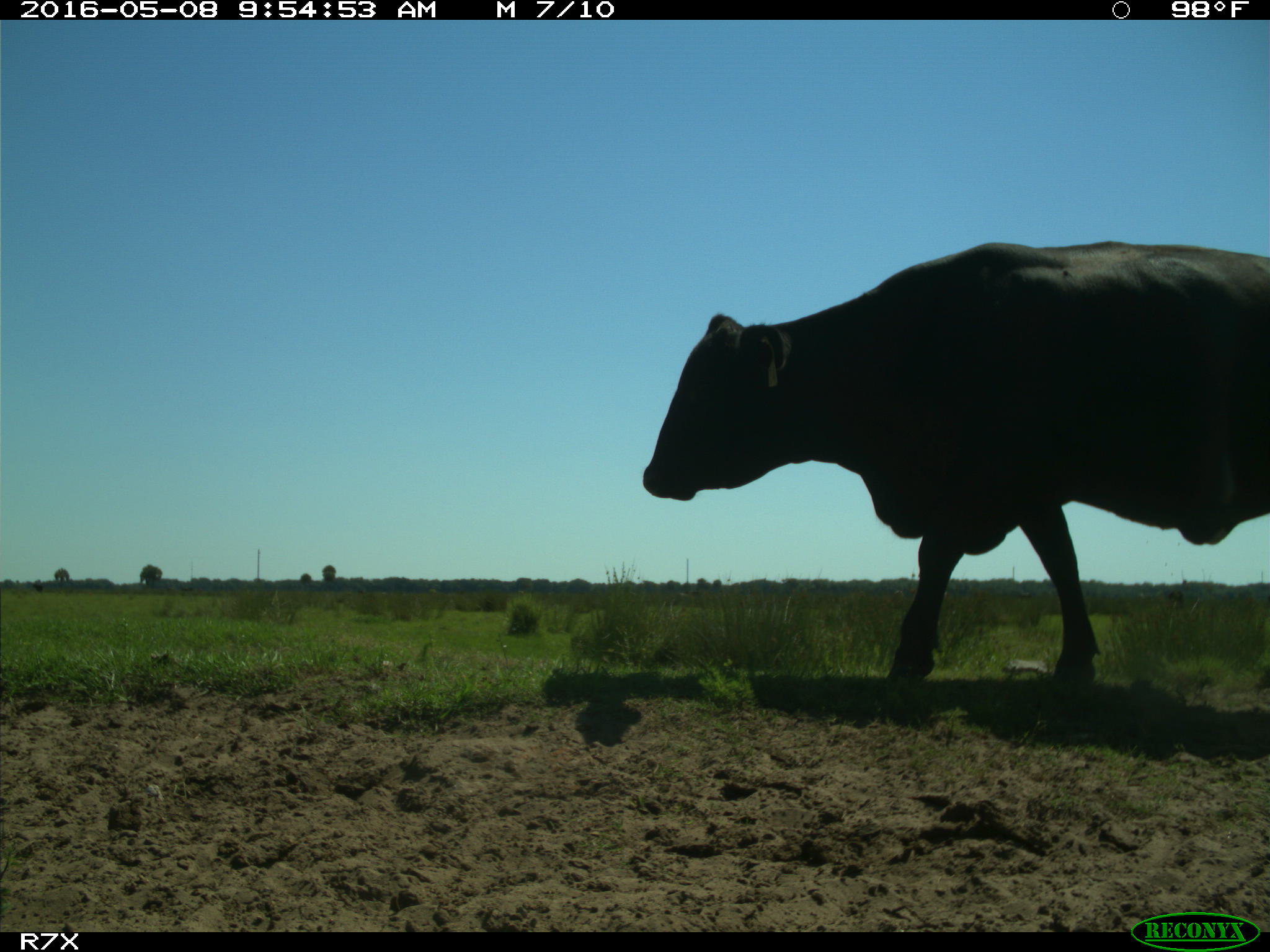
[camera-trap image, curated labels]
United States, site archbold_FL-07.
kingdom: Animalia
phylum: Chordata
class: Mammalia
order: Artiodactyla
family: Bovidae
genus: Bos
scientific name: Bos taurus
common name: domestic cow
Bos taurus (domestic cow).